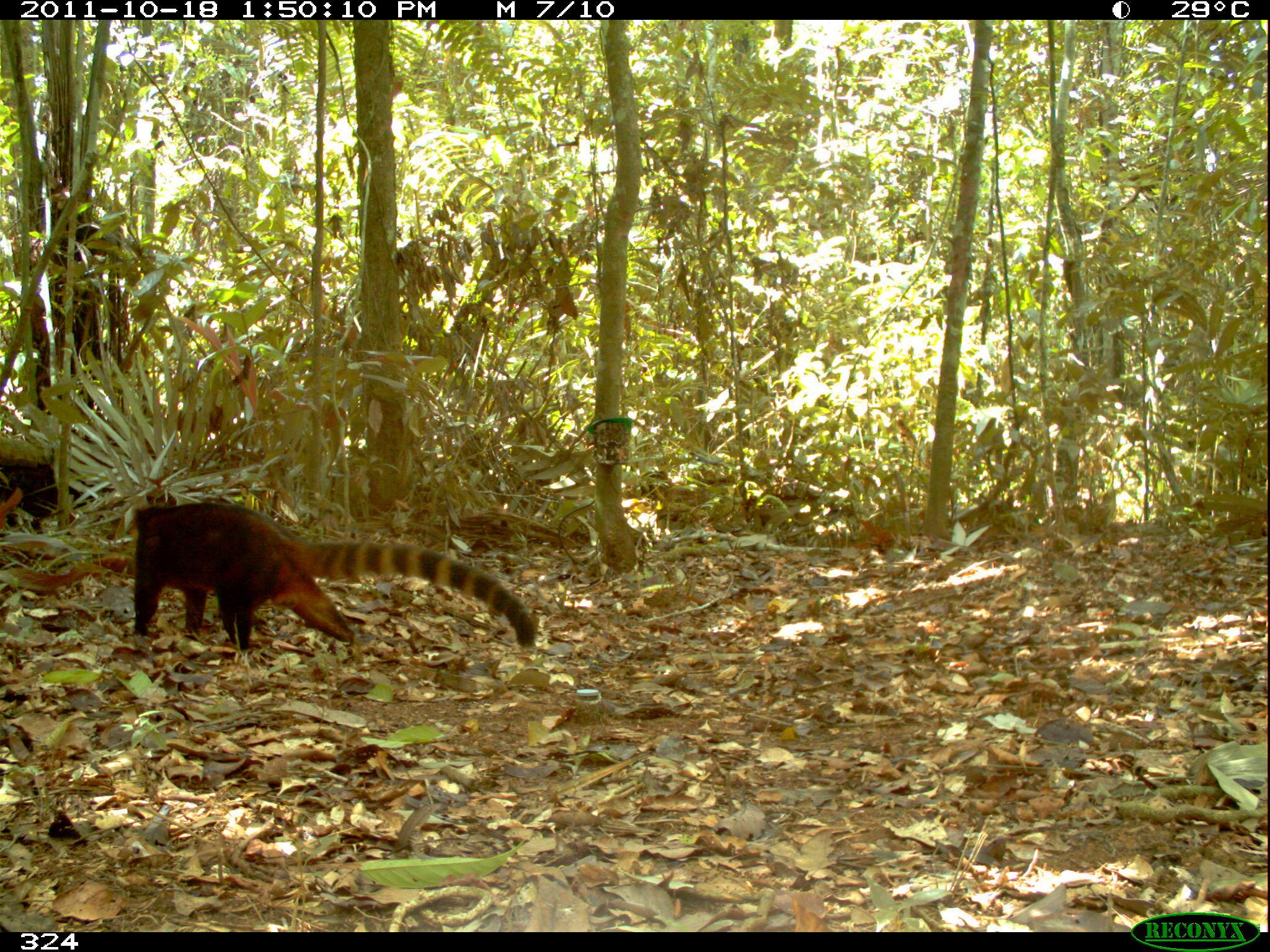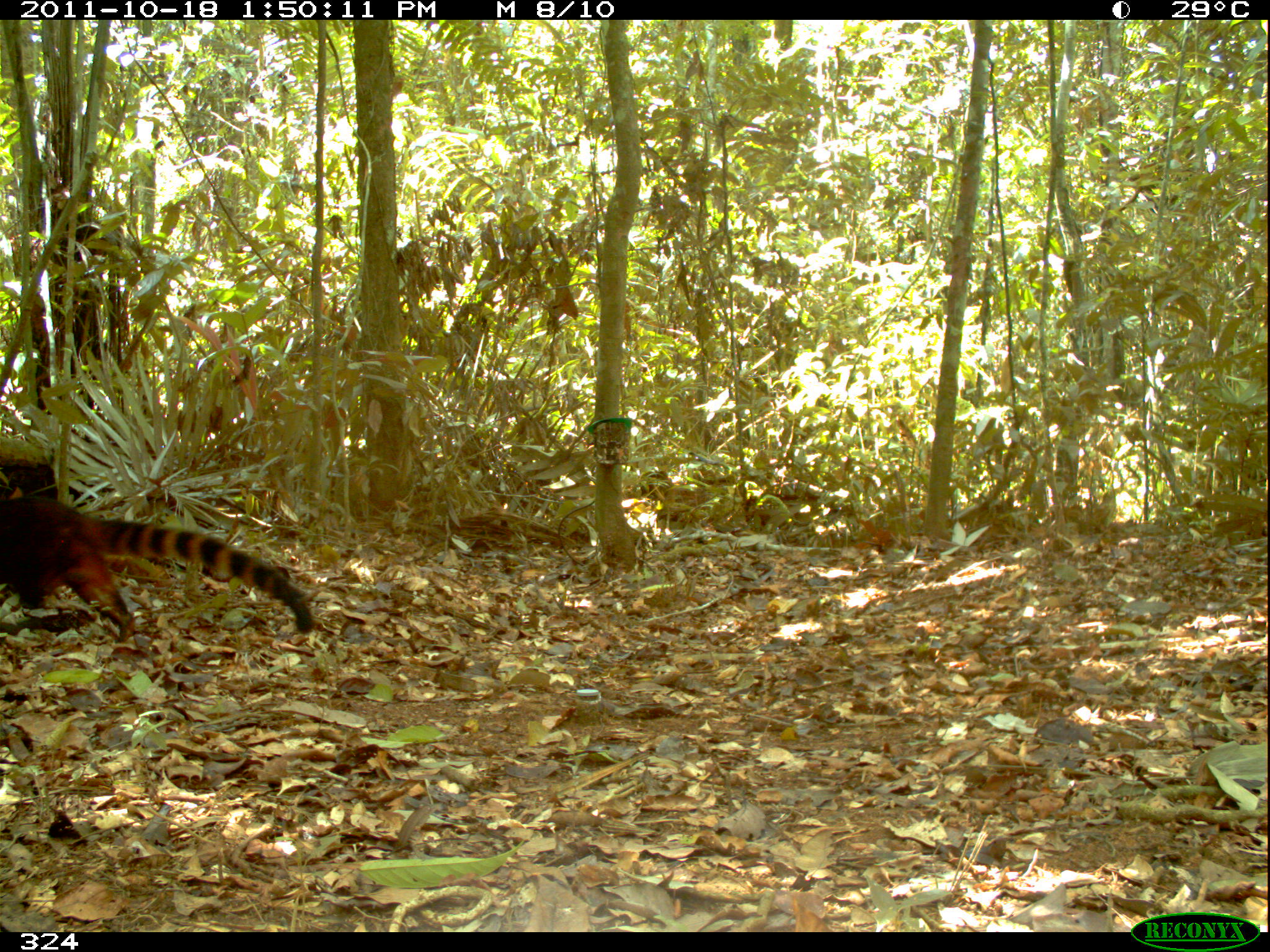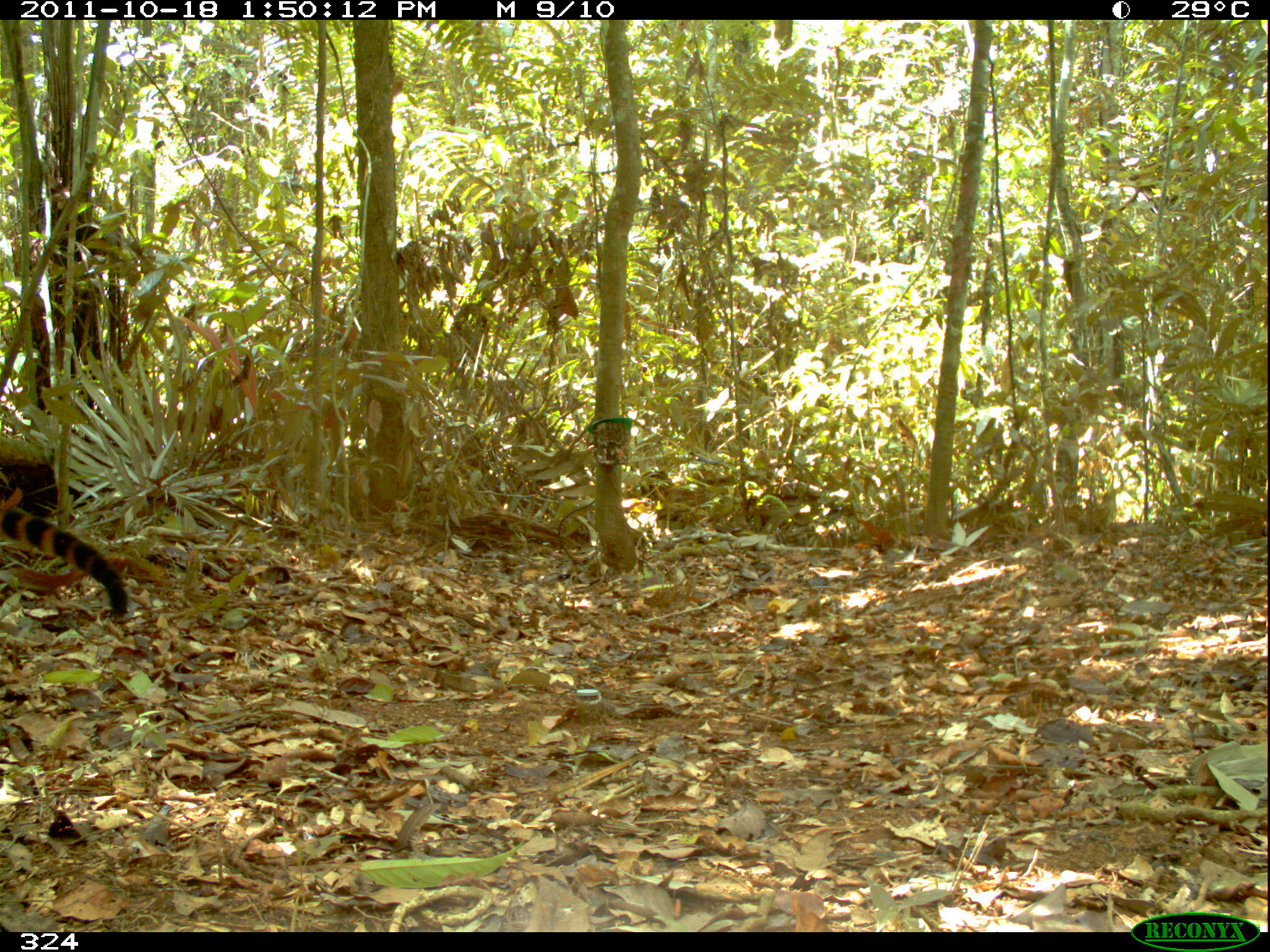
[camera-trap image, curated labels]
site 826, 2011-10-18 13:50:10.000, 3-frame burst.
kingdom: Animalia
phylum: Chordata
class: Mammalia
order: Carnivora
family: Procyonidae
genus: Nasua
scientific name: Nasua nasua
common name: south american coati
Nasua nasua (south american coati).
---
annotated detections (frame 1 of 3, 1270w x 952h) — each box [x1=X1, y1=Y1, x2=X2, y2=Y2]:
nasua nasua: [x1=132, y1=501, x2=535, y2=651]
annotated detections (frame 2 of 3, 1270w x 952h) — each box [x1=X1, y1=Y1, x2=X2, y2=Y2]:
nasua nasua: [x1=0, y1=496, x2=313, y2=643]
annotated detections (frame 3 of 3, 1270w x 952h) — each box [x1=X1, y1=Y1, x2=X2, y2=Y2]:
nasua nasua: [x1=0, y1=485, x2=126, y2=616]